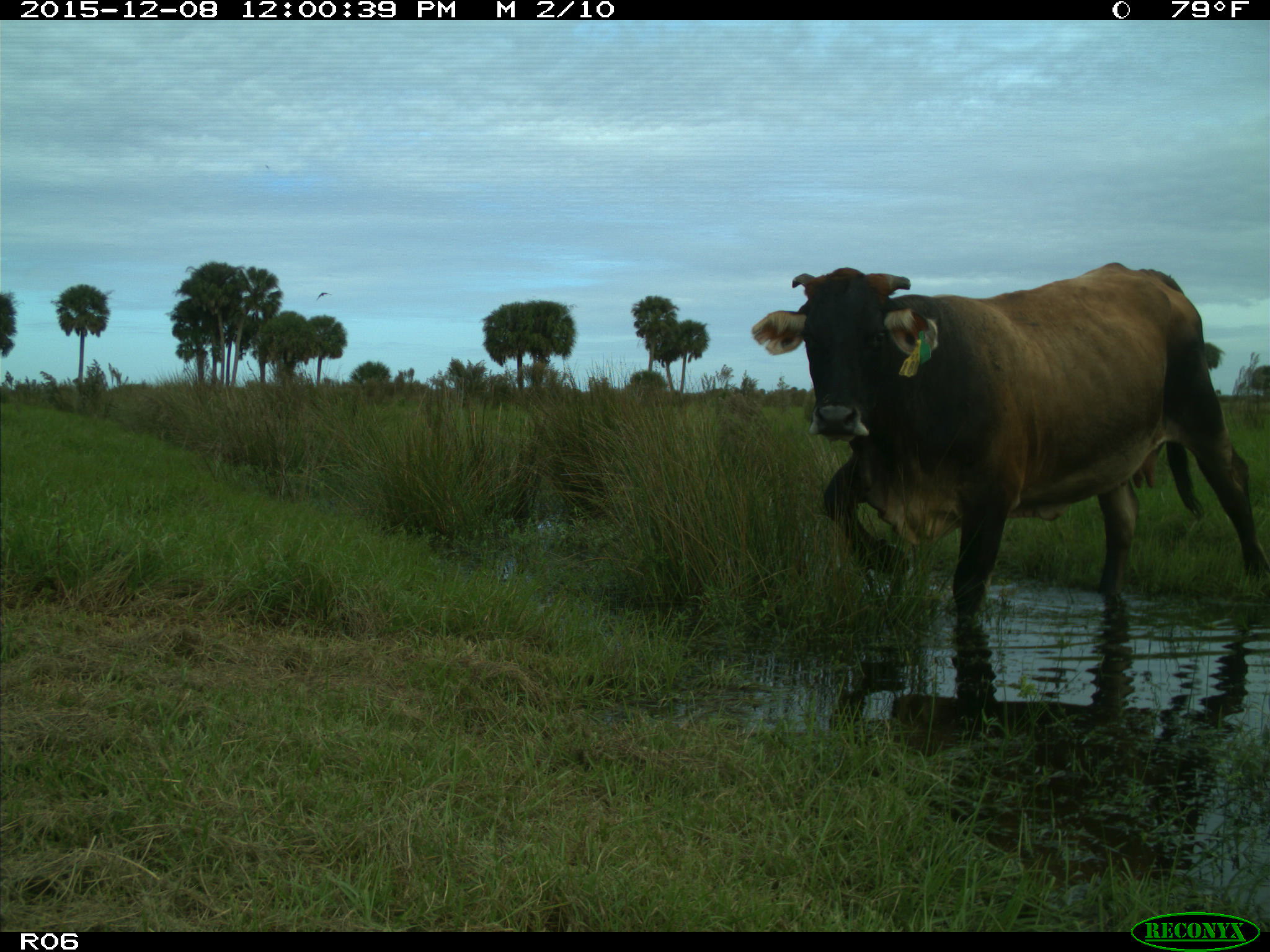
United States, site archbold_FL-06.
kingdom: Animalia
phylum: Chordata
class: Mammalia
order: Artiodactyla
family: Bovidae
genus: Bos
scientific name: Bos taurus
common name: domestic cow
Bos taurus (domestic cow).